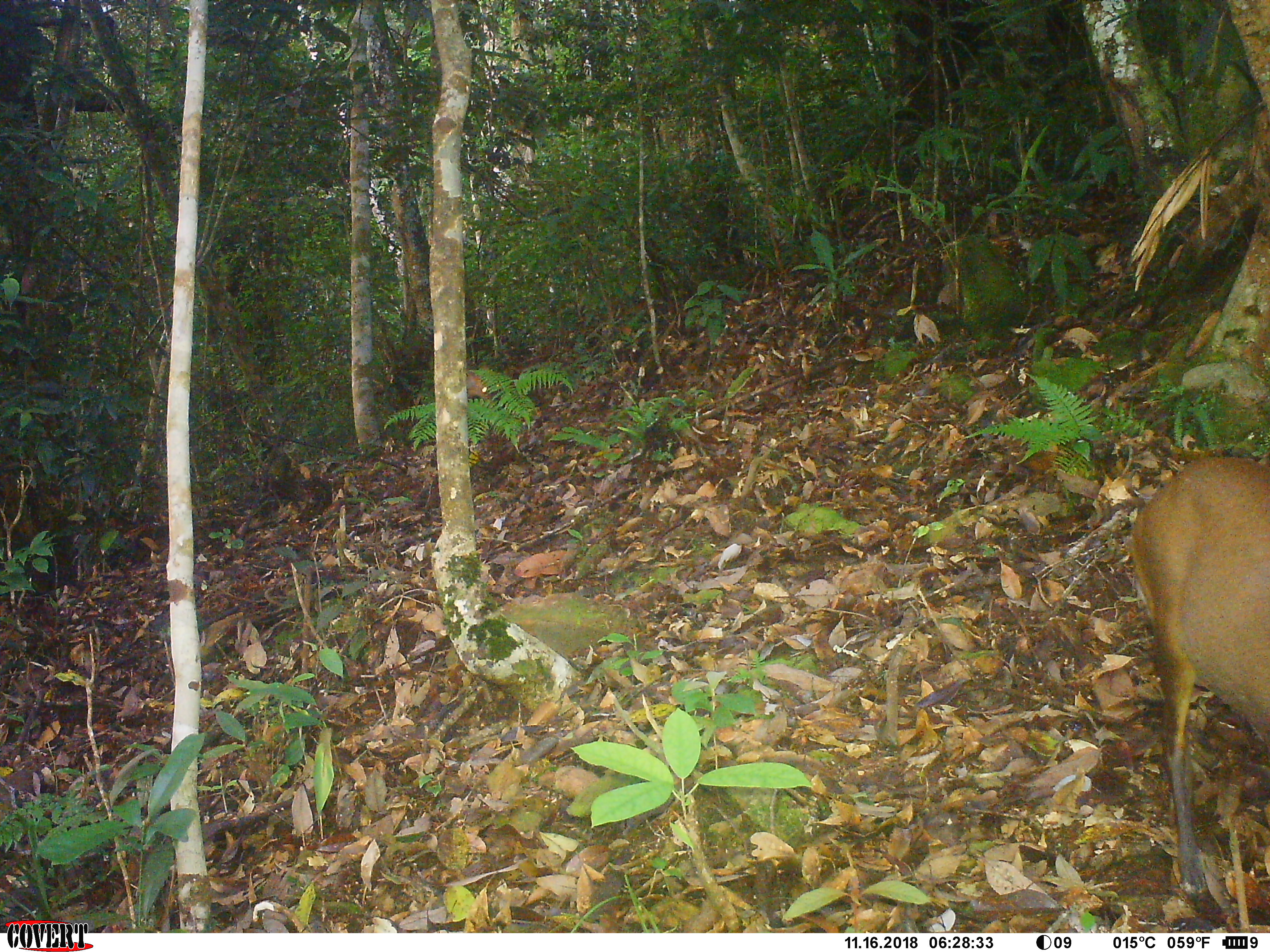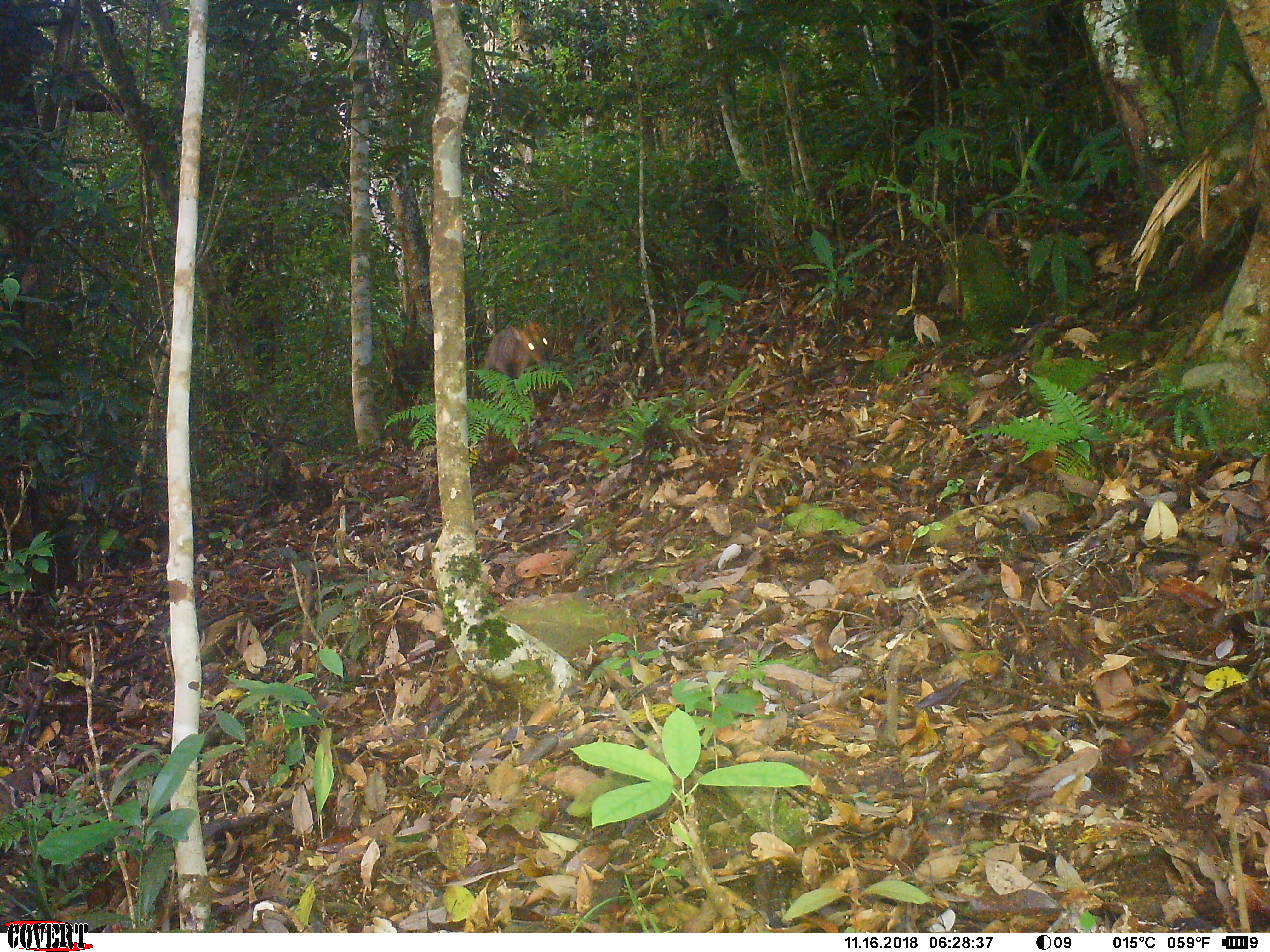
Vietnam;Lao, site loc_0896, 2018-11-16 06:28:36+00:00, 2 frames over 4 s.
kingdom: Animalia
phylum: Chordata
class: Mammalia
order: Artiodactyla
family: Cervidae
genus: Muntiacus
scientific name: Muntiacus rooseveltorum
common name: roosevelt's muntjac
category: roosevelts muntjac group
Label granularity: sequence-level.